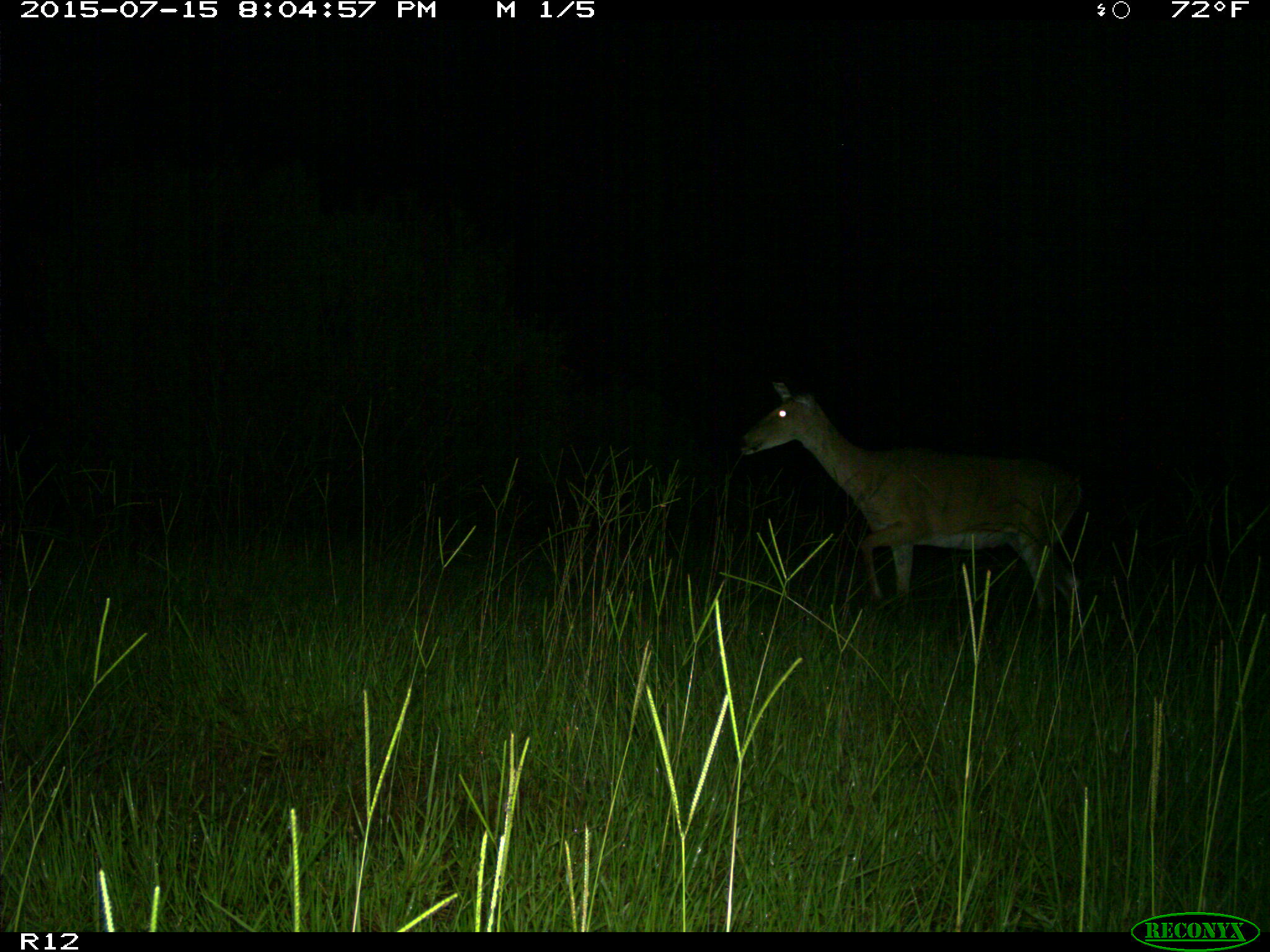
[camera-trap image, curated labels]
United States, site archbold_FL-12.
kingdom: Animalia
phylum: Chordata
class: Mammalia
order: Artiodactyla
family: Cervidae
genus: Odocoileus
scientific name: Odocoileus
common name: deer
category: unidentified deer